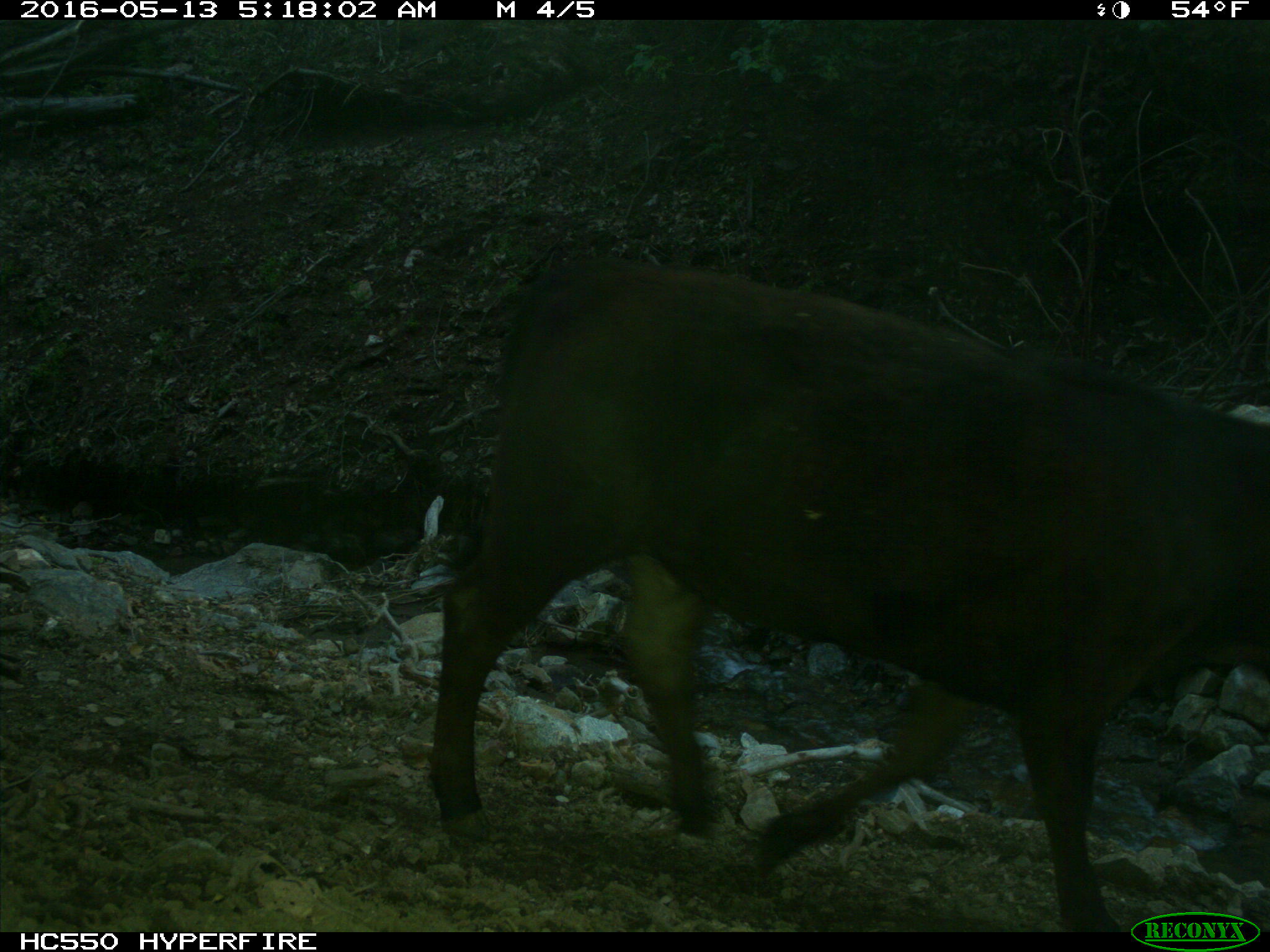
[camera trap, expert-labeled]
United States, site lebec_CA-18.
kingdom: Animalia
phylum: Chordata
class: Mammalia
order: Artiodactyla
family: Bovidae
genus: Bos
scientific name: Bos taurus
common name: domestic cow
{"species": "Bos taurus (domestic cow)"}